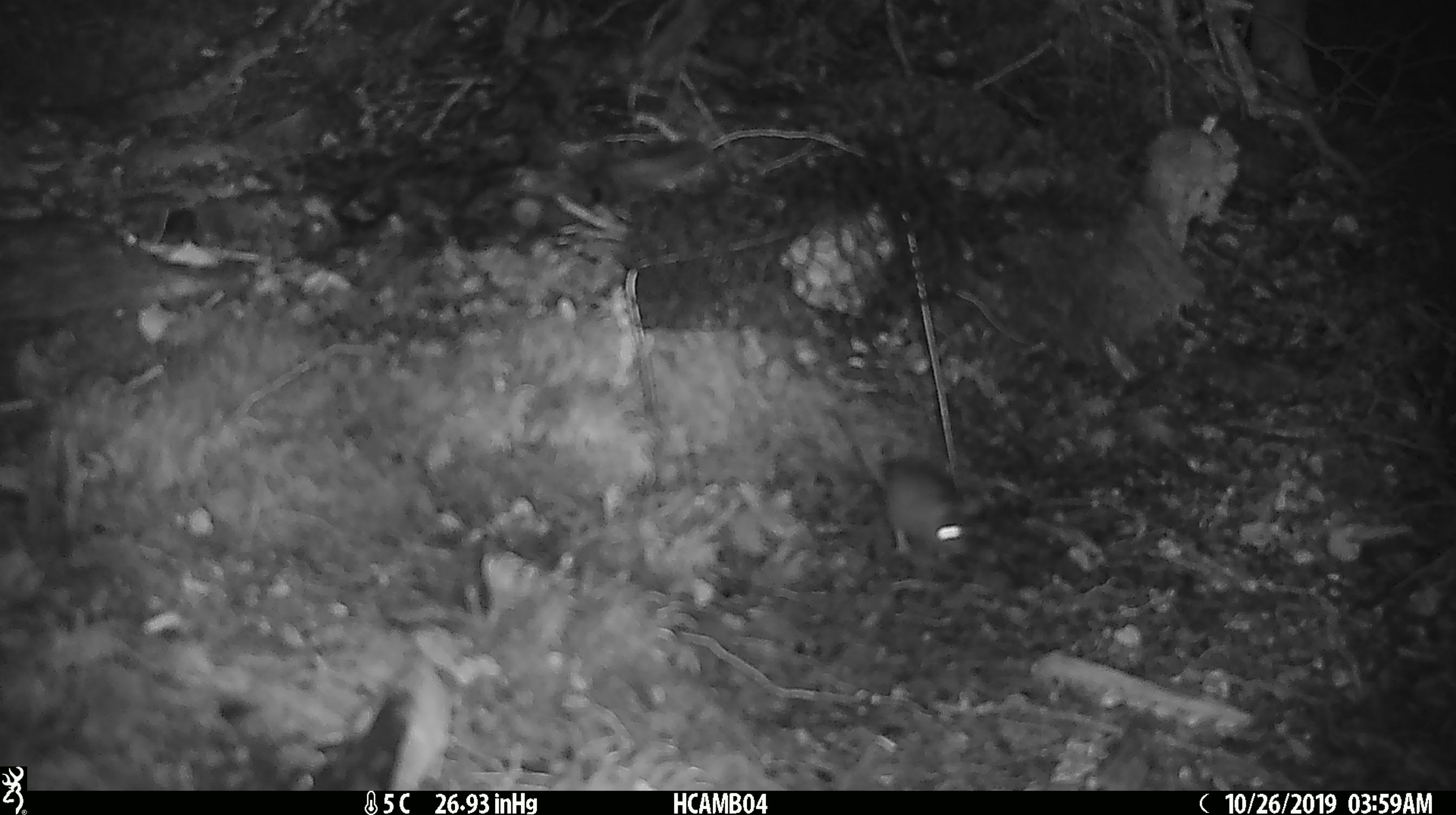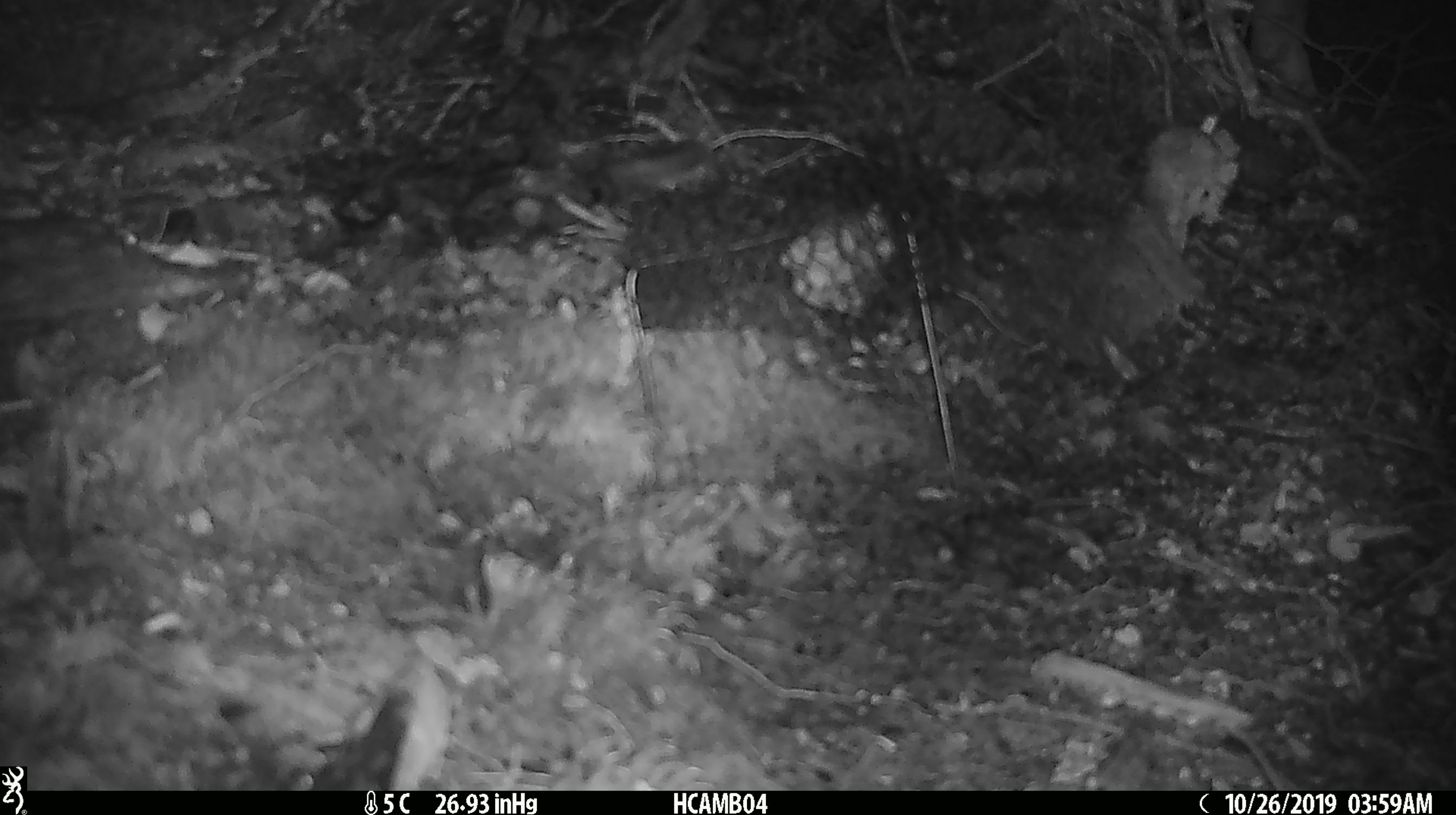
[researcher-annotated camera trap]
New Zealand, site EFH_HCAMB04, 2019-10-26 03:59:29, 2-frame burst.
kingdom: Animalia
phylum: Chordata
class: Mammalia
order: Rodentia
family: Muridae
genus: Mus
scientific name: Mus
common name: mouse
Mouse (Mus).